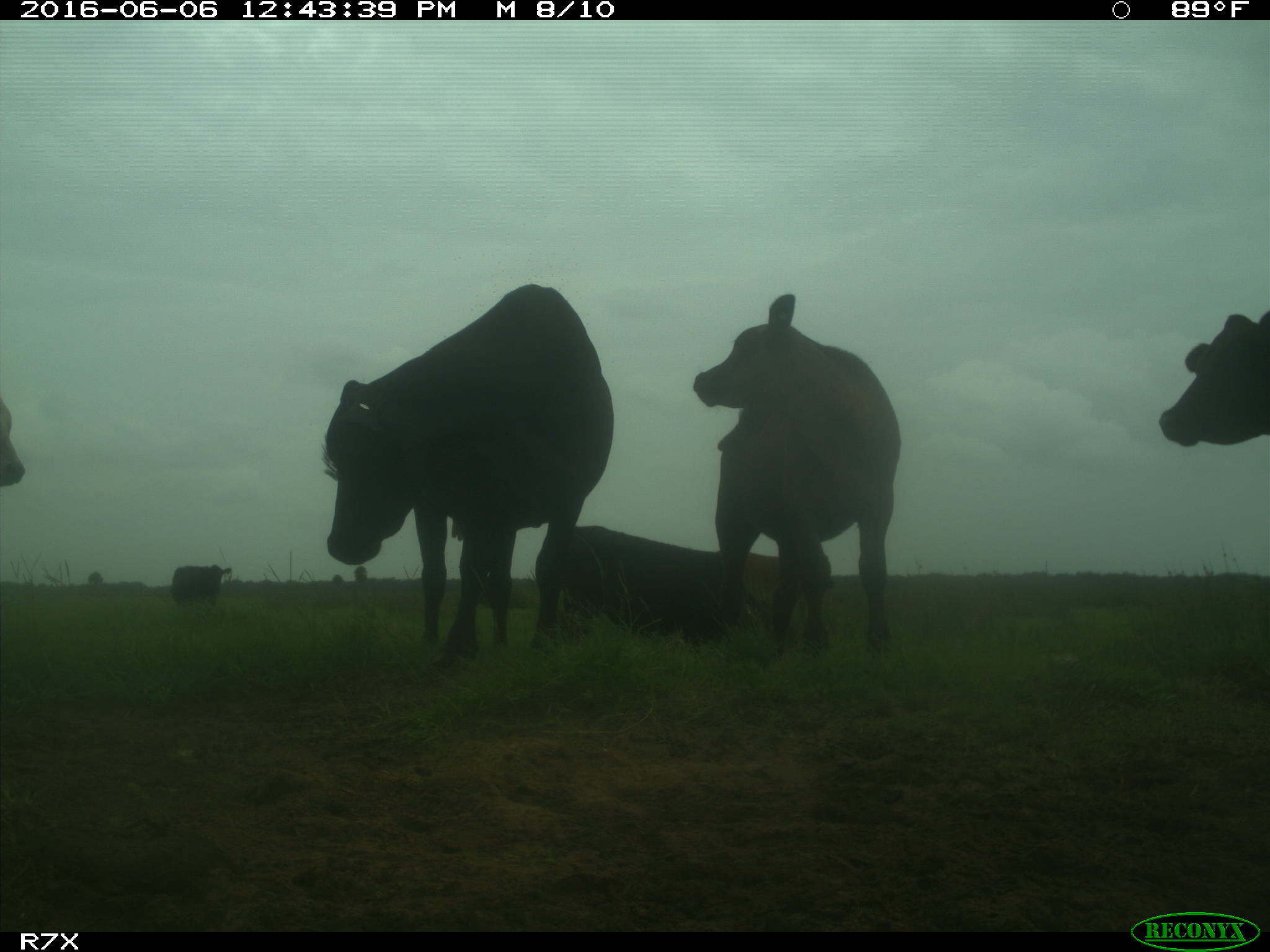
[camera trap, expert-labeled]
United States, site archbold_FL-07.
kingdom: Animalia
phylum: Chordata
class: Mammalia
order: Artiodactyla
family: Bovidae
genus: Bos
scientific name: Bos taurus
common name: domestic cow